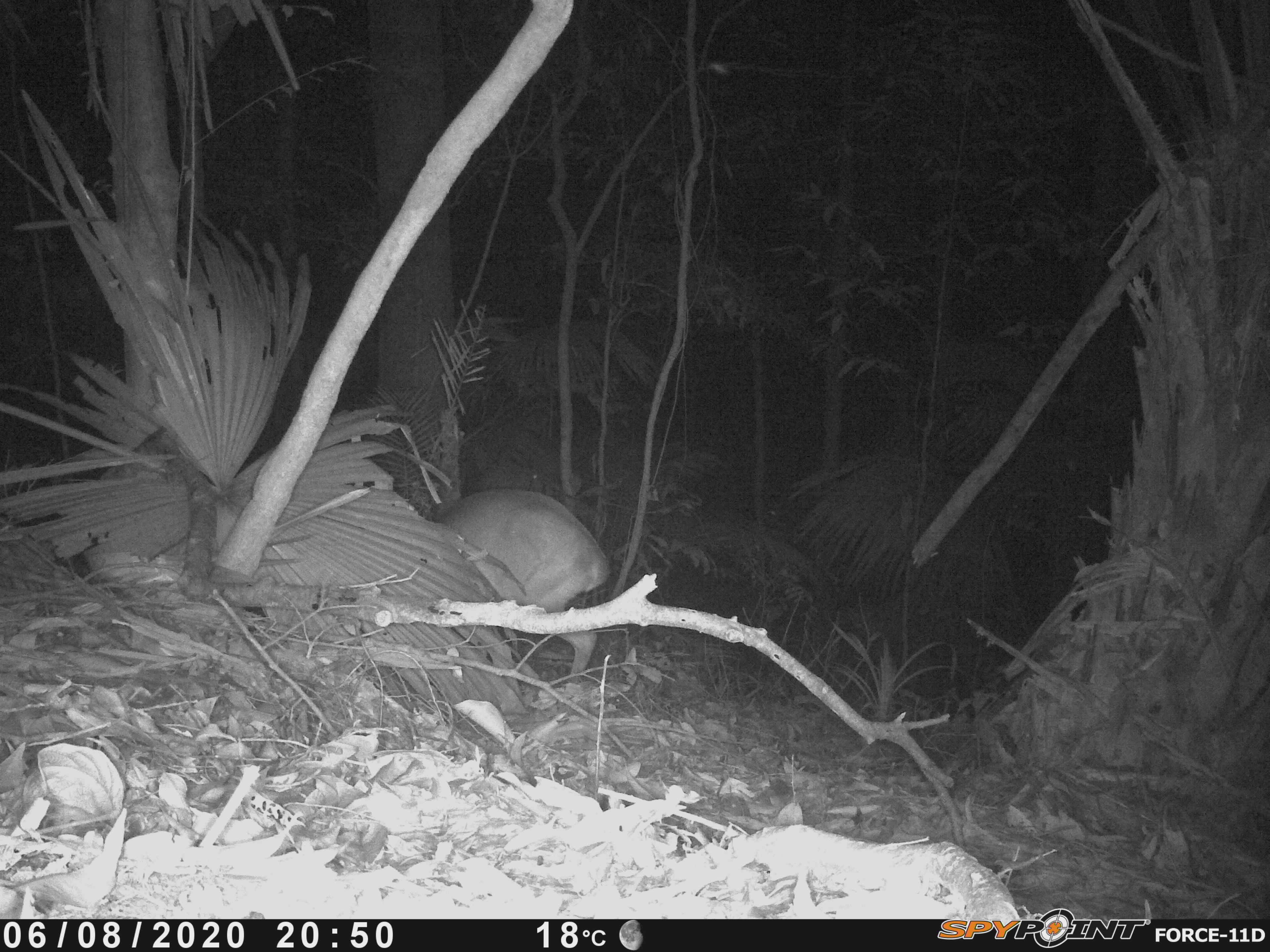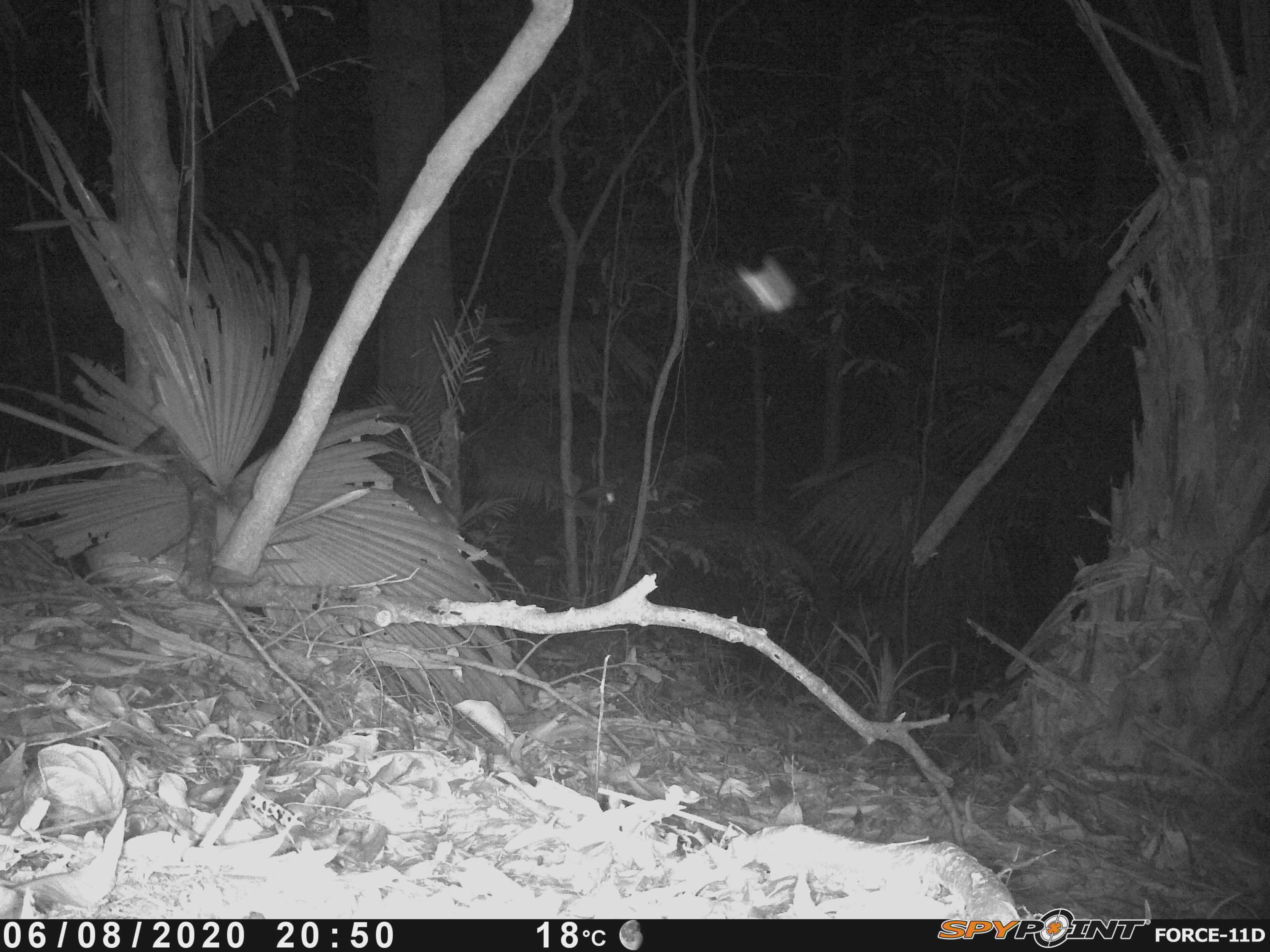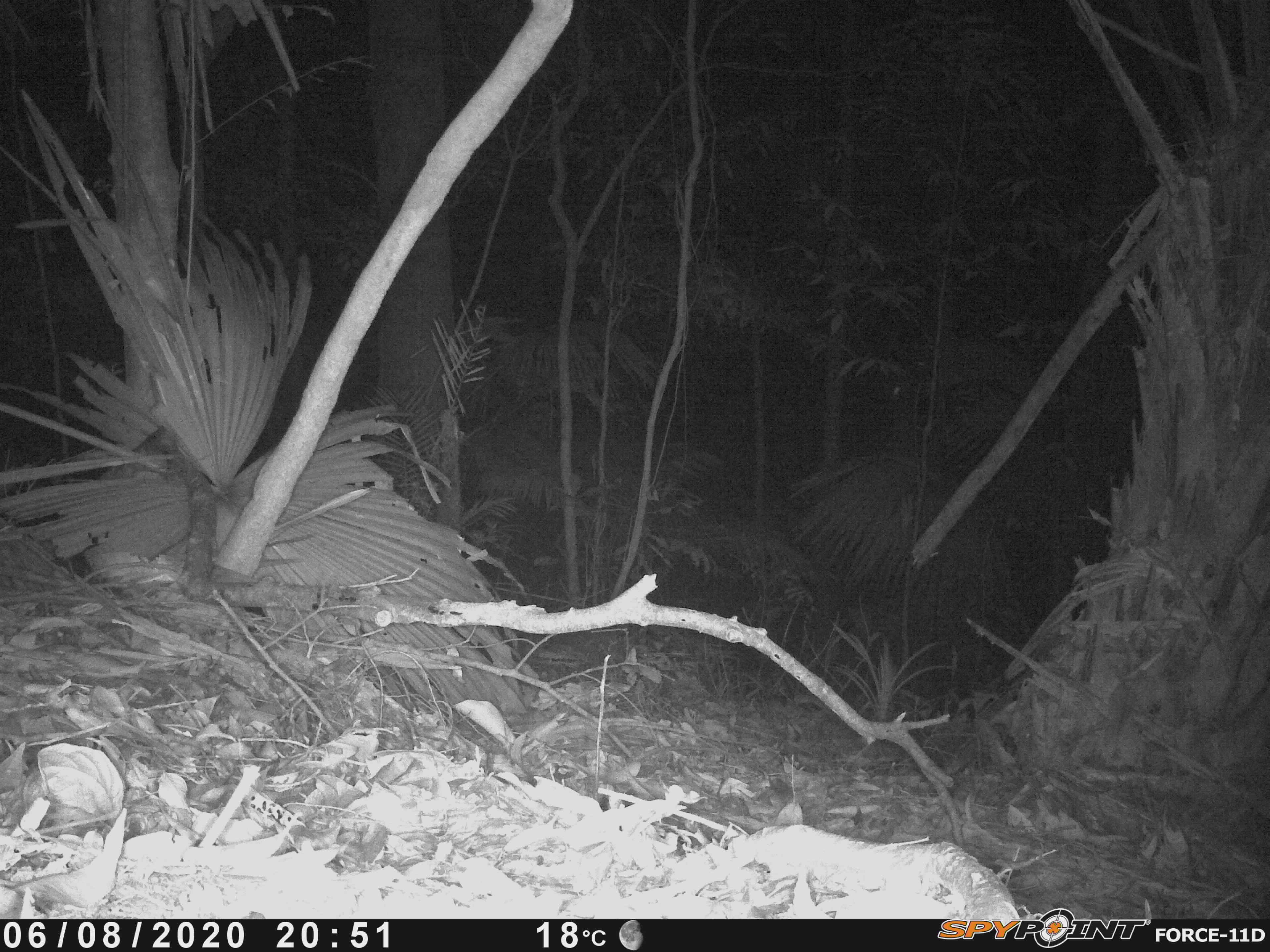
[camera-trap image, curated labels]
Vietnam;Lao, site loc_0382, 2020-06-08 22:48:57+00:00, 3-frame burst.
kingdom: Animalia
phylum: Chordata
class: Mammalia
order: Artiodactyla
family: Cervidae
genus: Muntiacus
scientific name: Muntiacus vuquangensis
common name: large-antlered muntjac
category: large antlered muntjac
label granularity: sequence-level